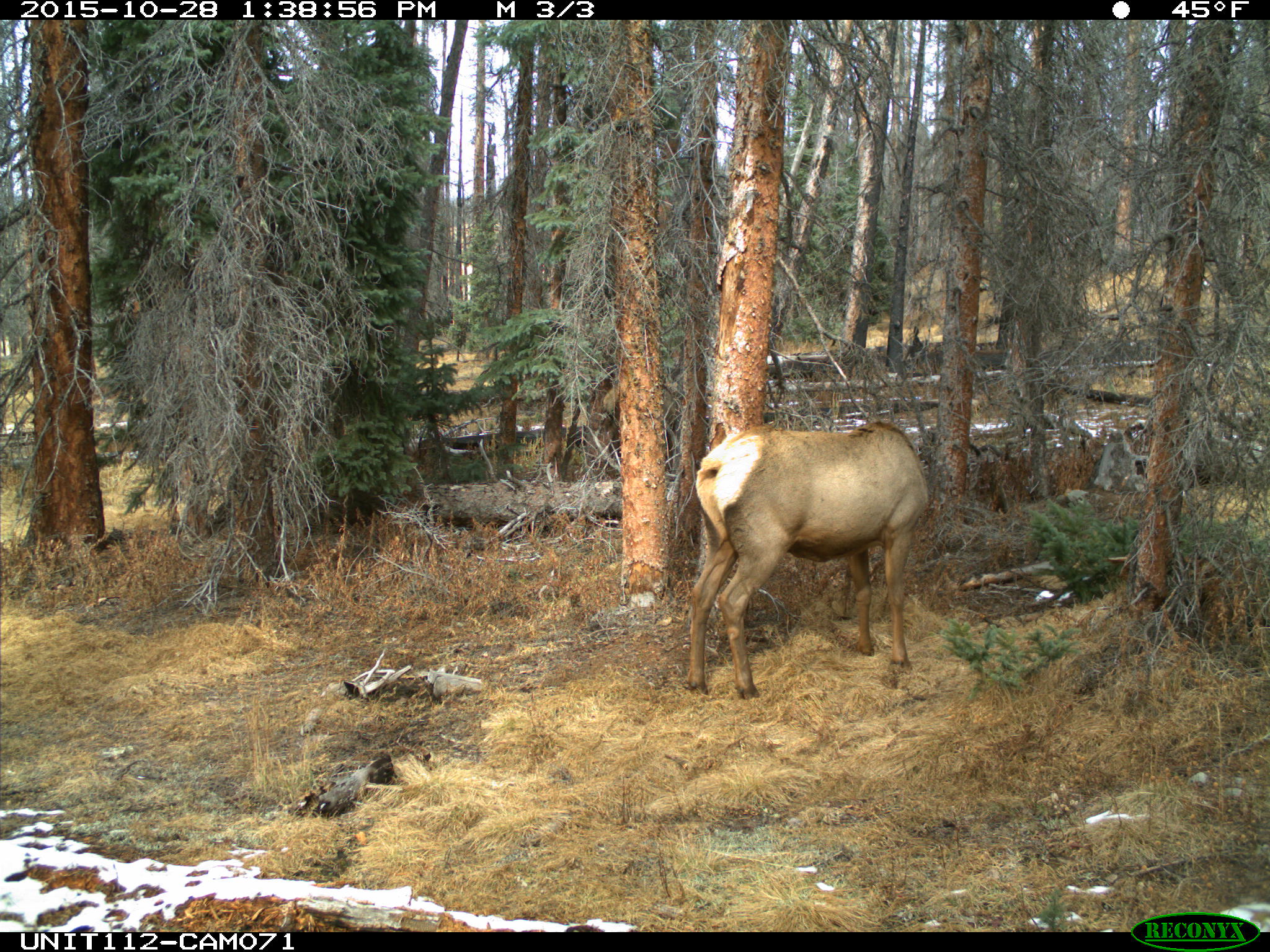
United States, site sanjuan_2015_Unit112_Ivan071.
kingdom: Animalia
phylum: Chordata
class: Mammalia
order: Artiodactyla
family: Cervidae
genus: Cervus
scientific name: Cervus elaphus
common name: red deer